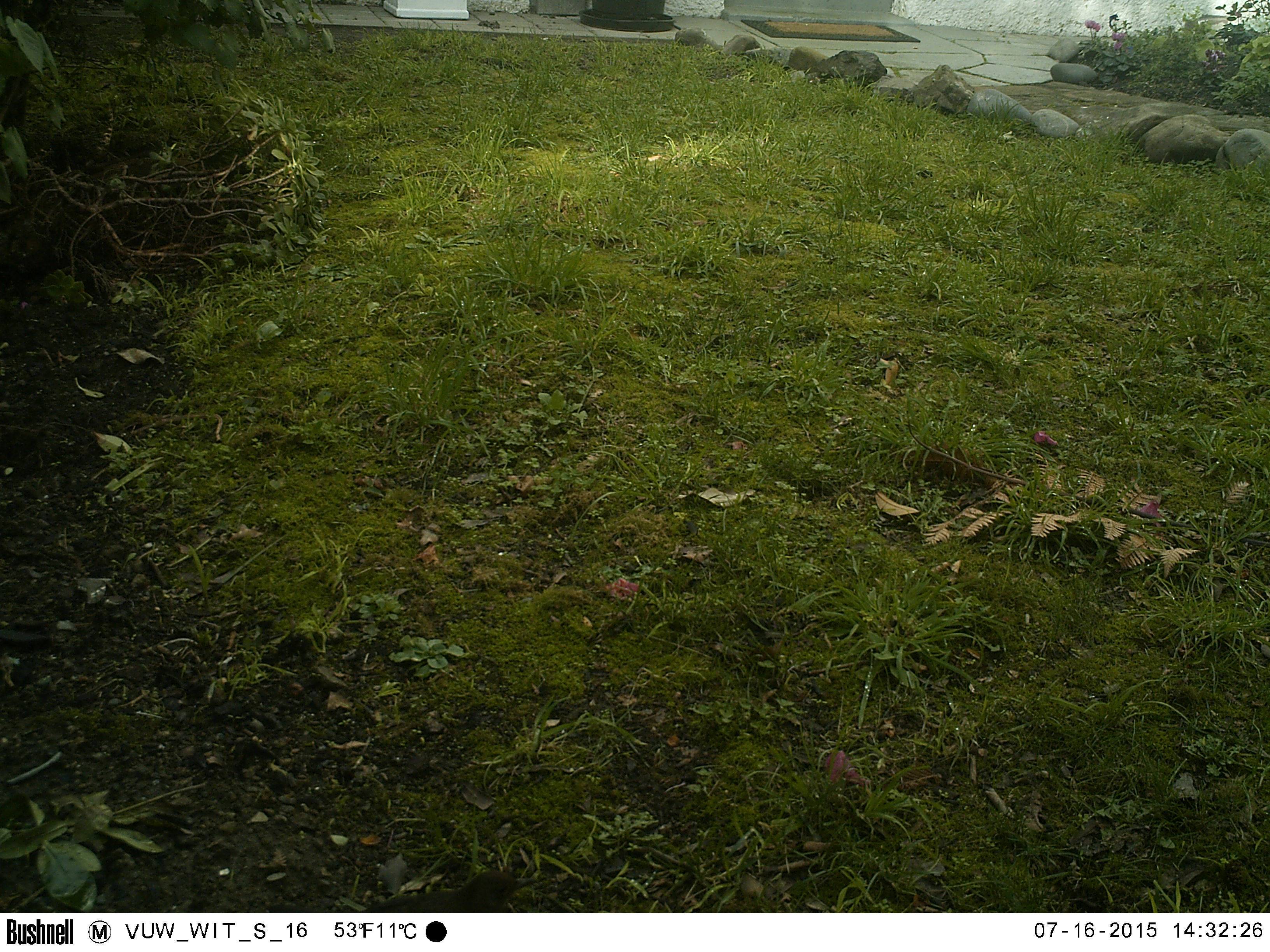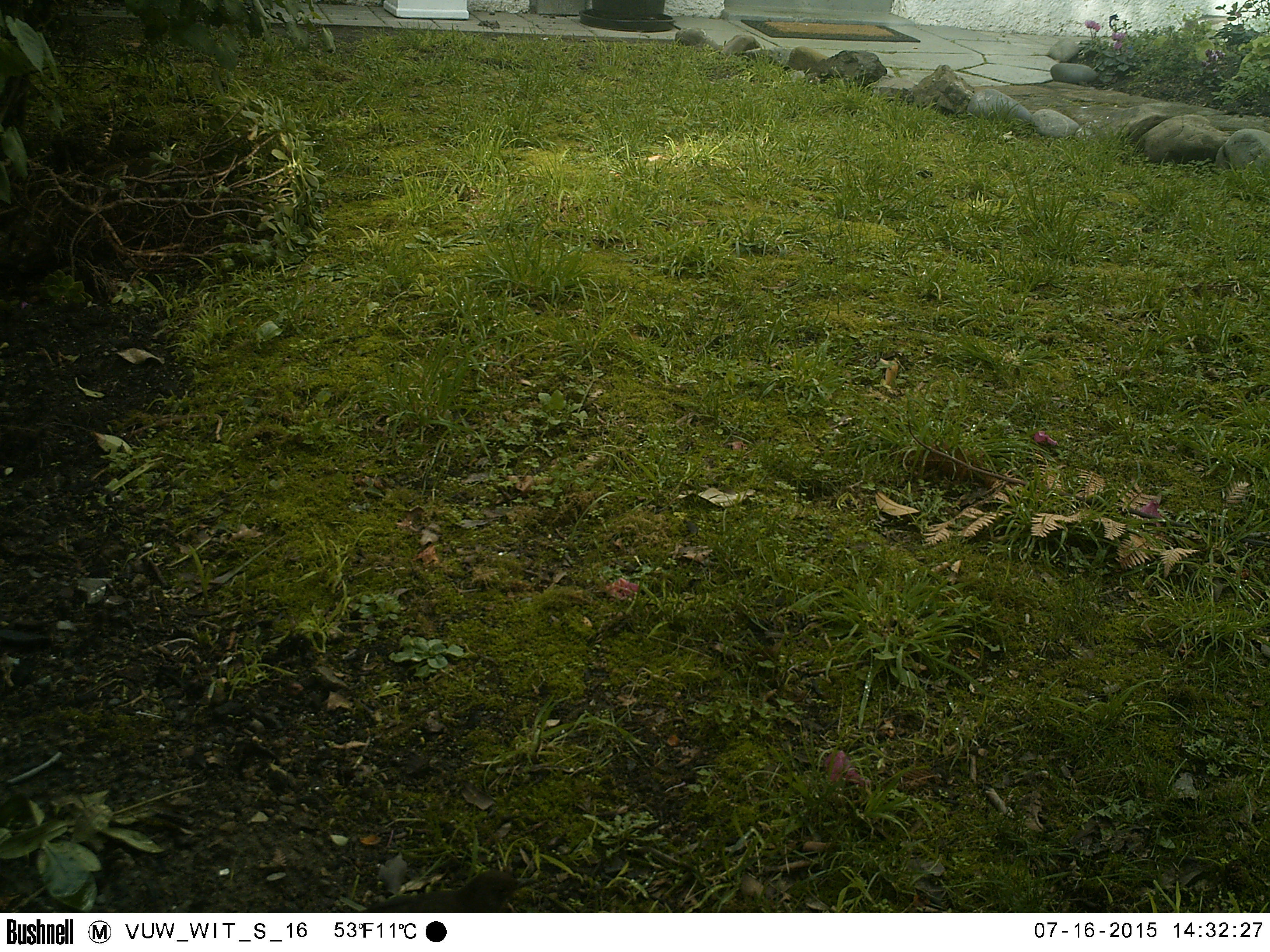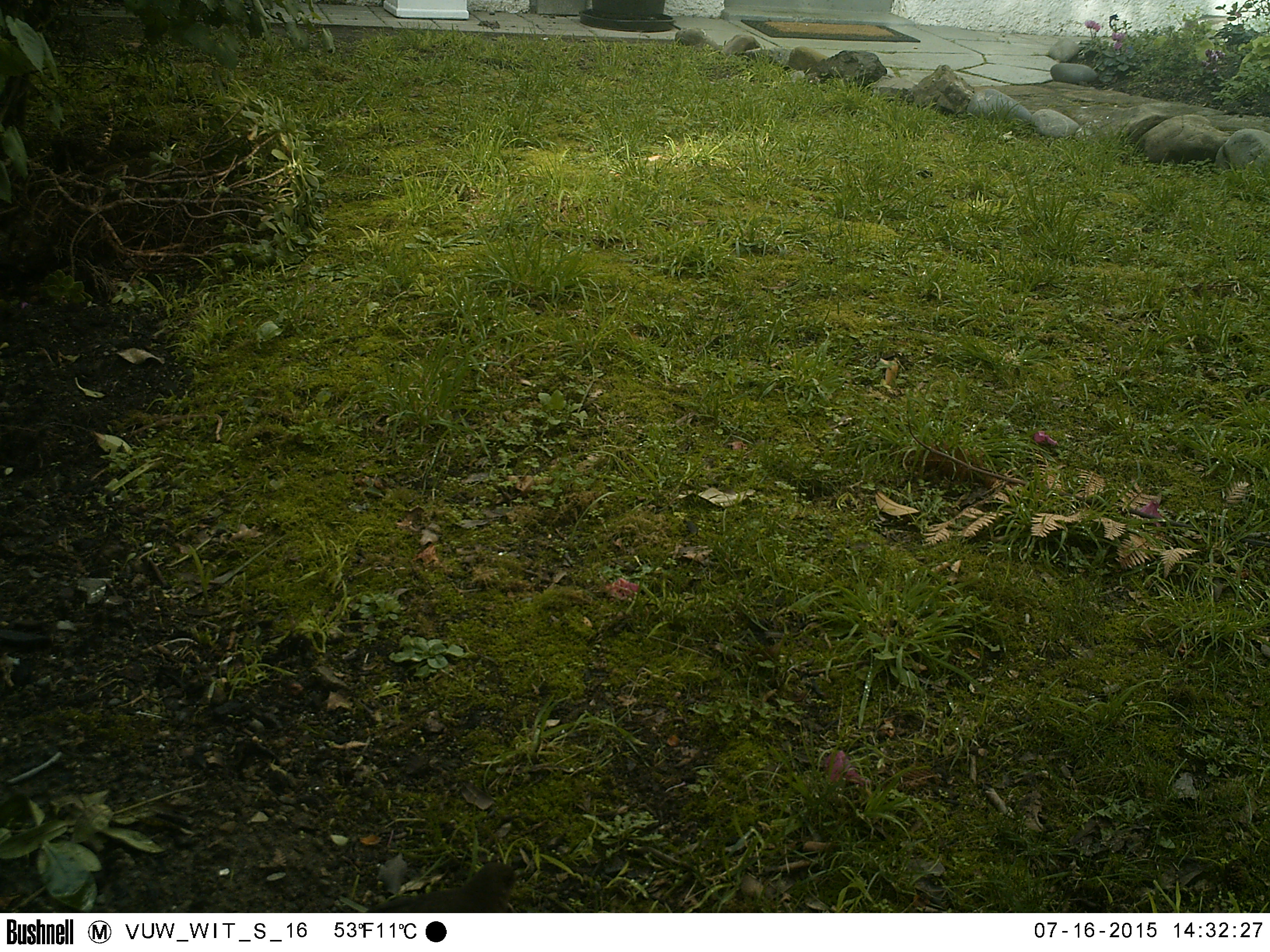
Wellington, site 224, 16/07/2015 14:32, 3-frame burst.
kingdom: Animalia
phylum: Chordata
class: Aves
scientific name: Aves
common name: bird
Bird (Aves).